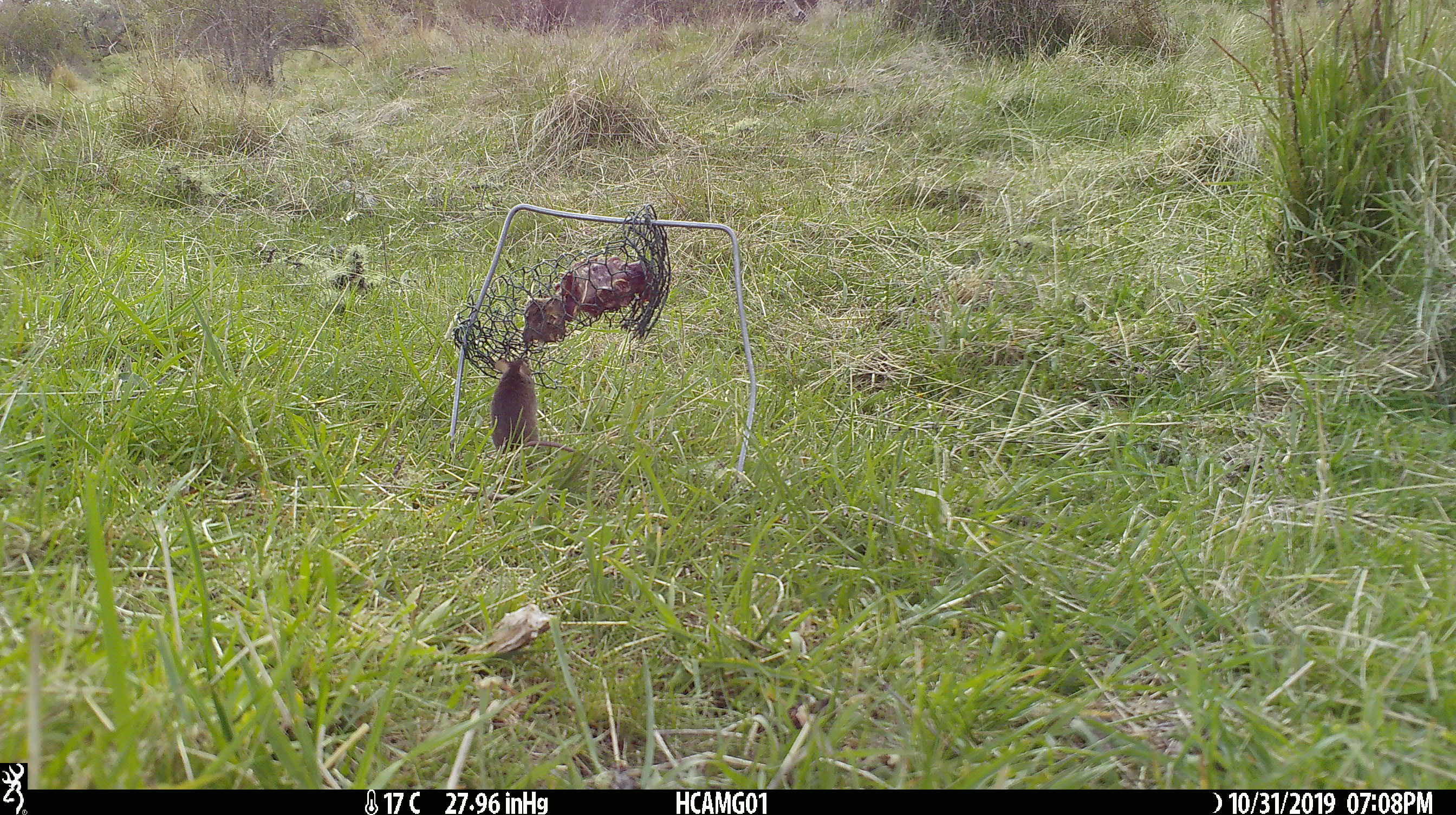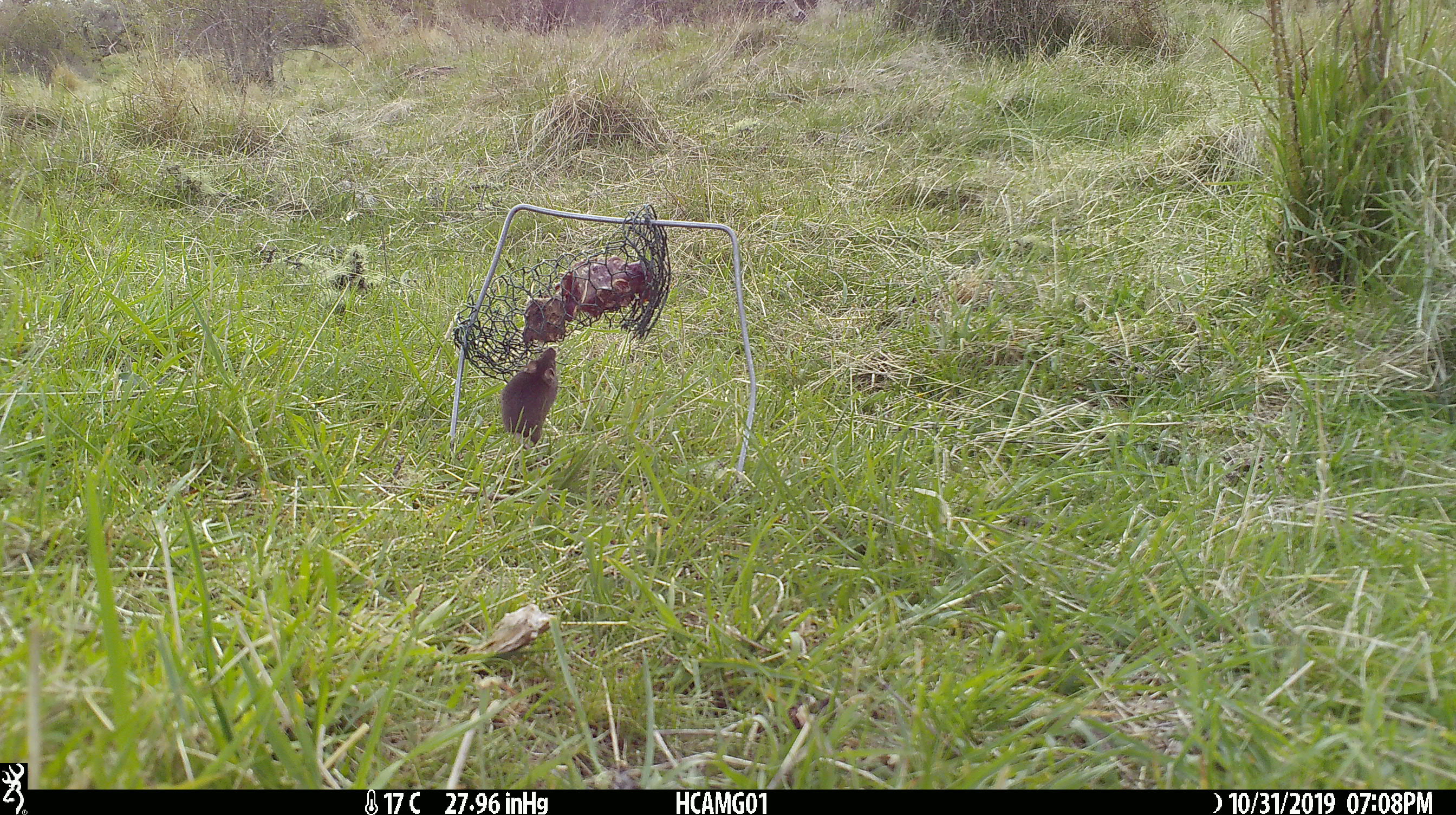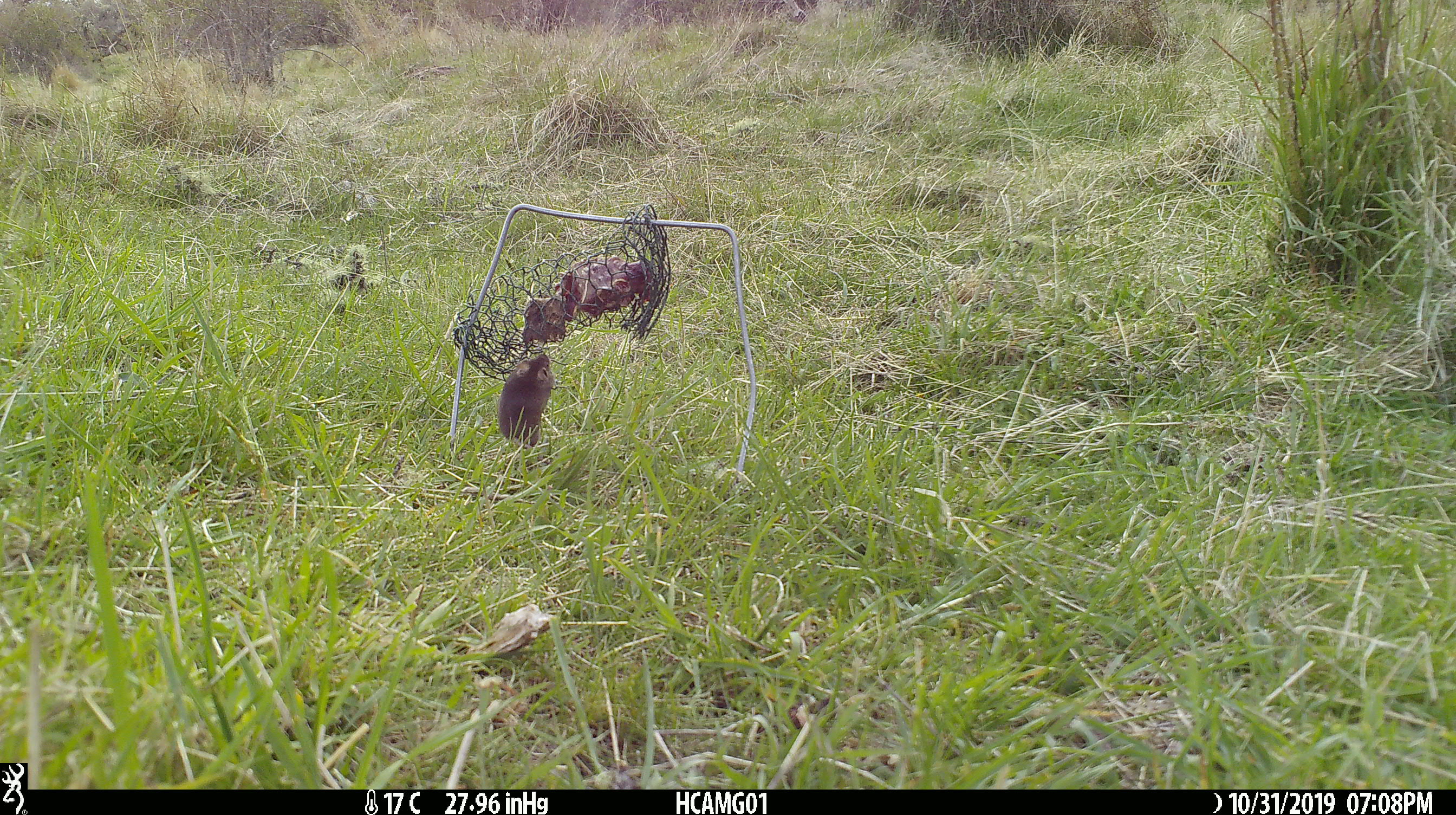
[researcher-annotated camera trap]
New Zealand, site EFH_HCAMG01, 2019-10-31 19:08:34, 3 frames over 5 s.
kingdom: Animalia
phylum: Chordata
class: Mammalia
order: Rodentia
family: Muridae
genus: Mus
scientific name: Mus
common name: mouse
Mouse (Mus).